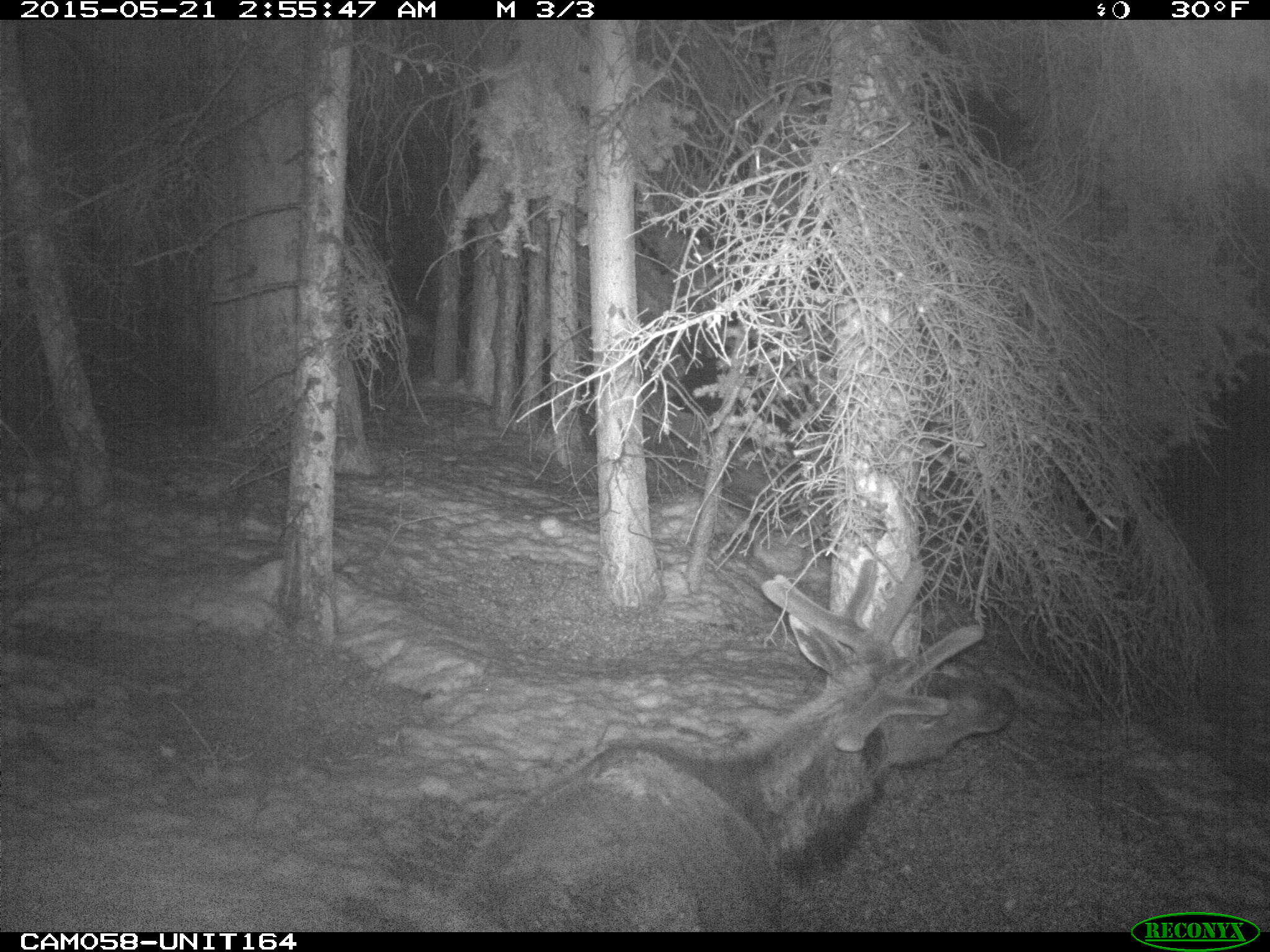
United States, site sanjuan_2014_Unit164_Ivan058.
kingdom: Animalia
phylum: Chordata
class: Mammalia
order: Artiodactyla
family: Cervidae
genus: Cervus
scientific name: Cervus elaphus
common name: red deer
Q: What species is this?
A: Cervus elaphus (red deer).